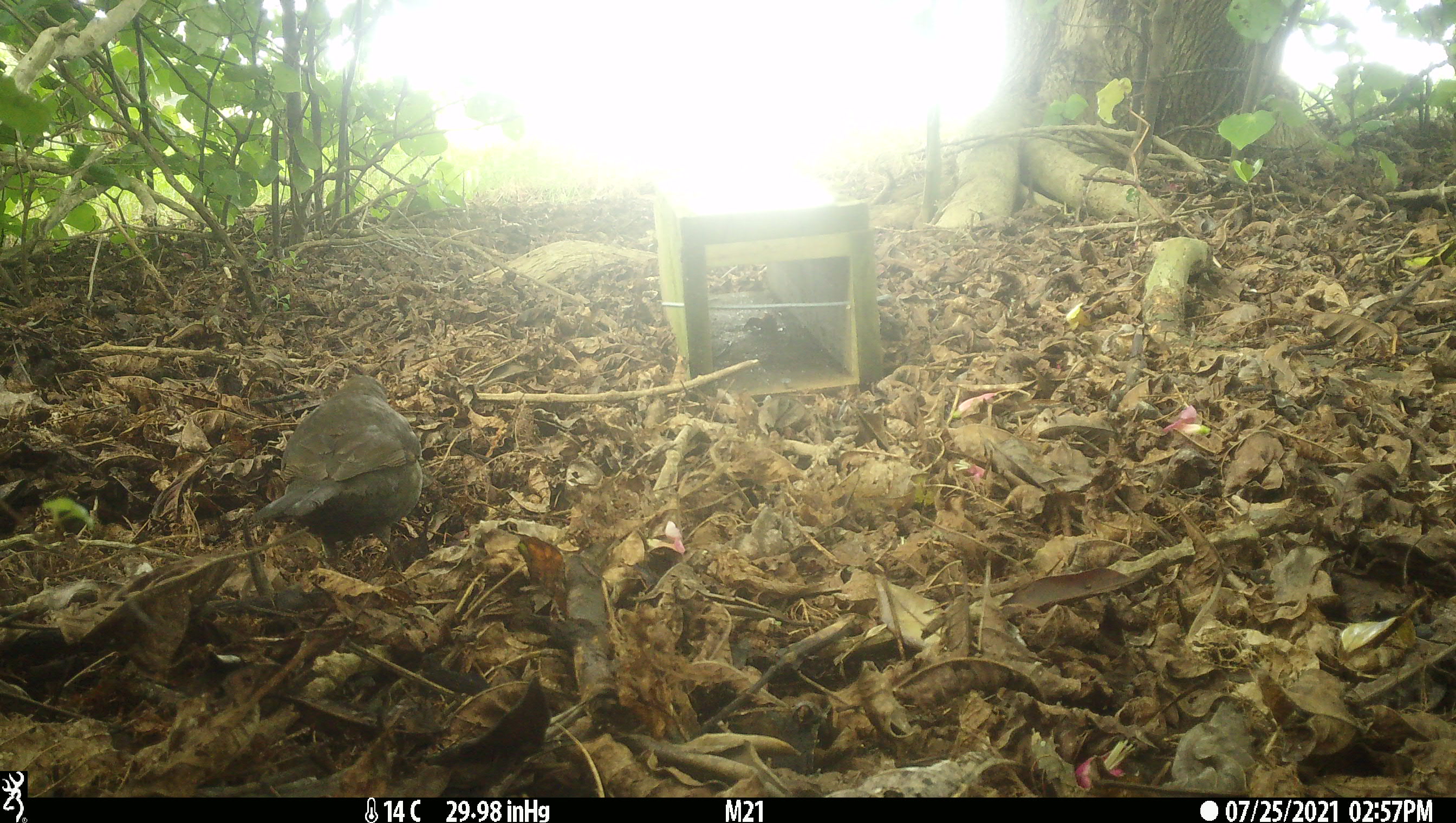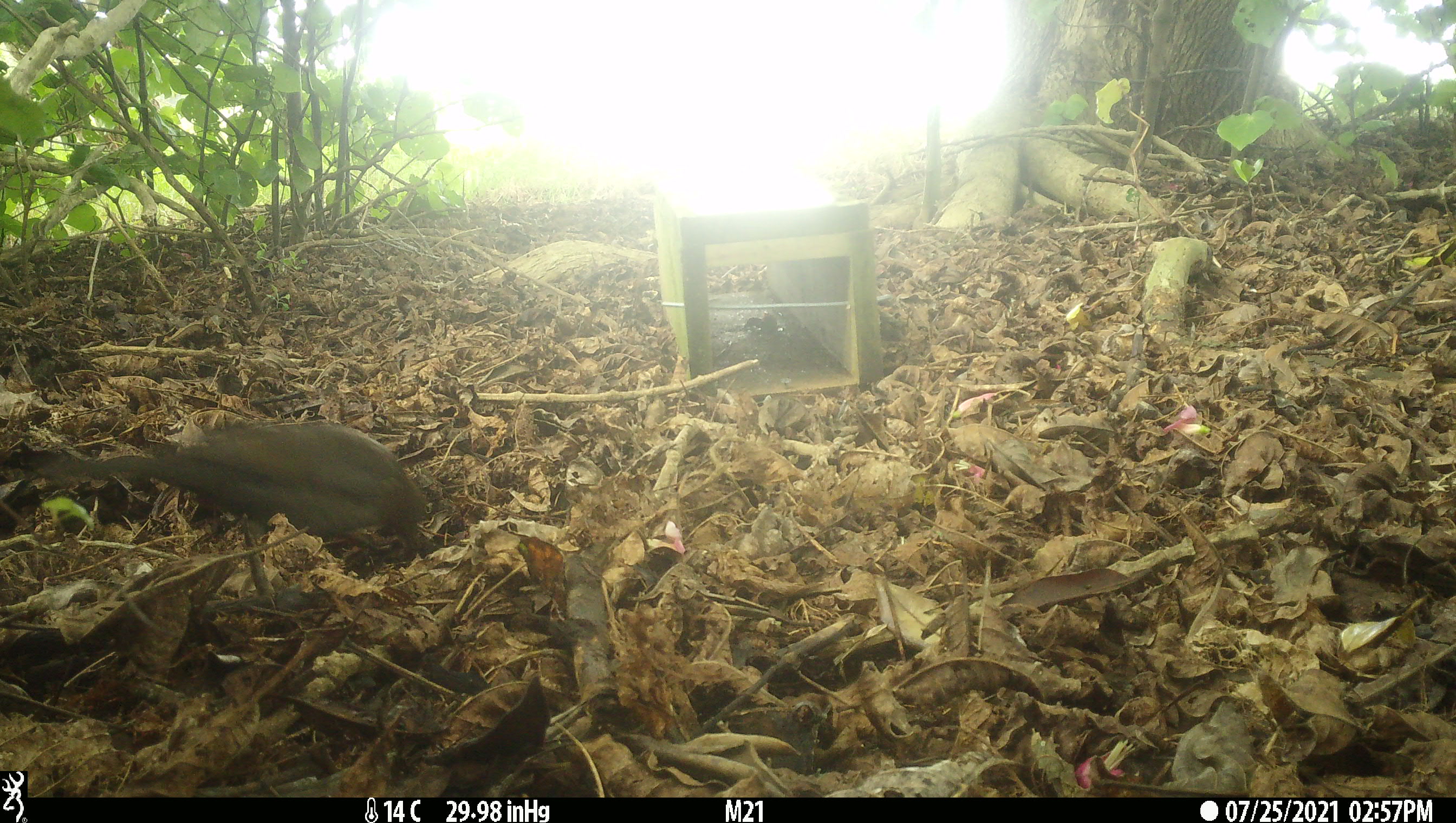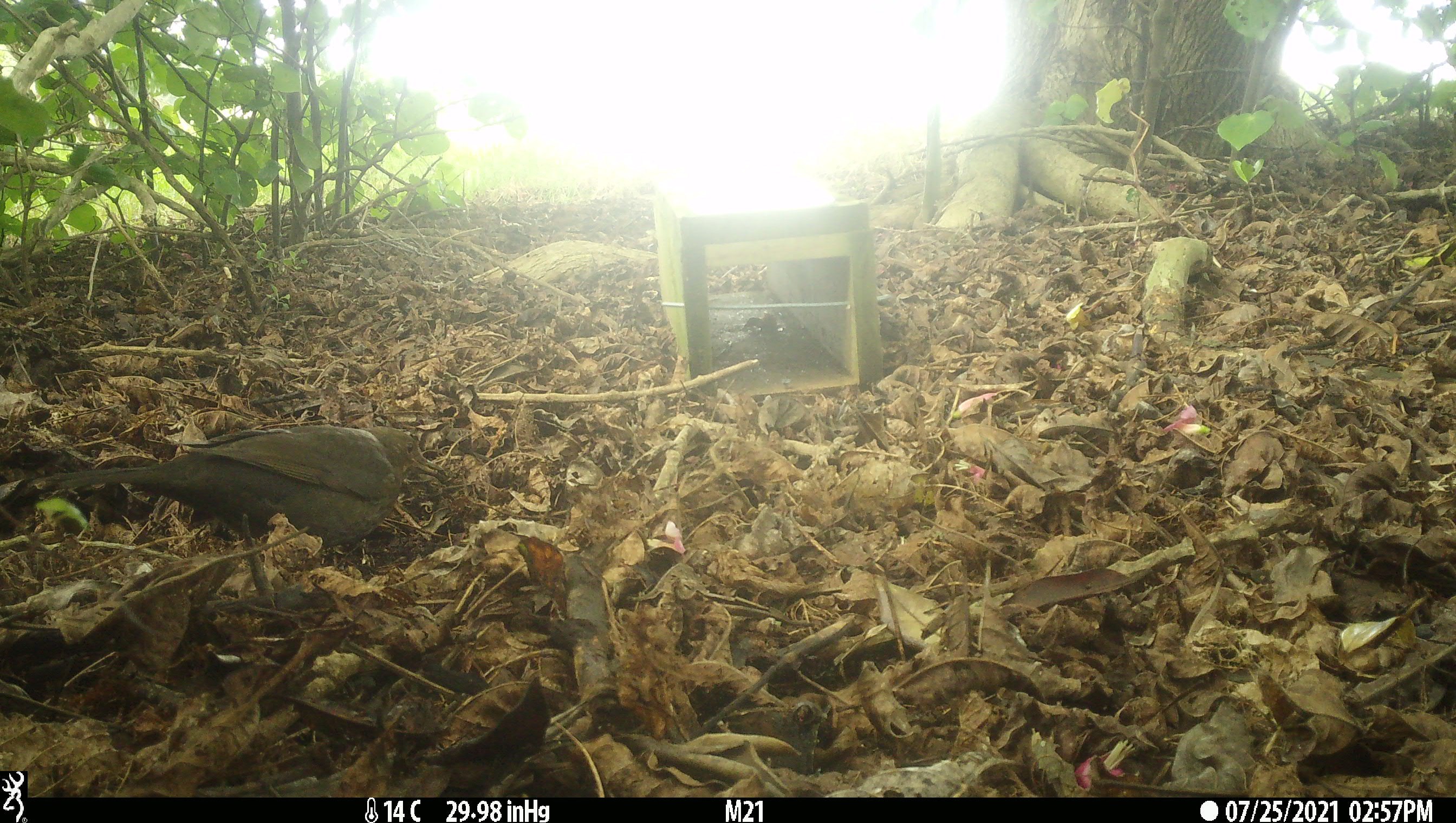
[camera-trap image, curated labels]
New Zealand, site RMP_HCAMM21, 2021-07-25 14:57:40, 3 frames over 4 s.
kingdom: Animalia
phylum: Chordata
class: Aves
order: Passeriformes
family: Turdidae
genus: Turdus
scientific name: Turdus merula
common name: eurasian blackbird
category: blackbird